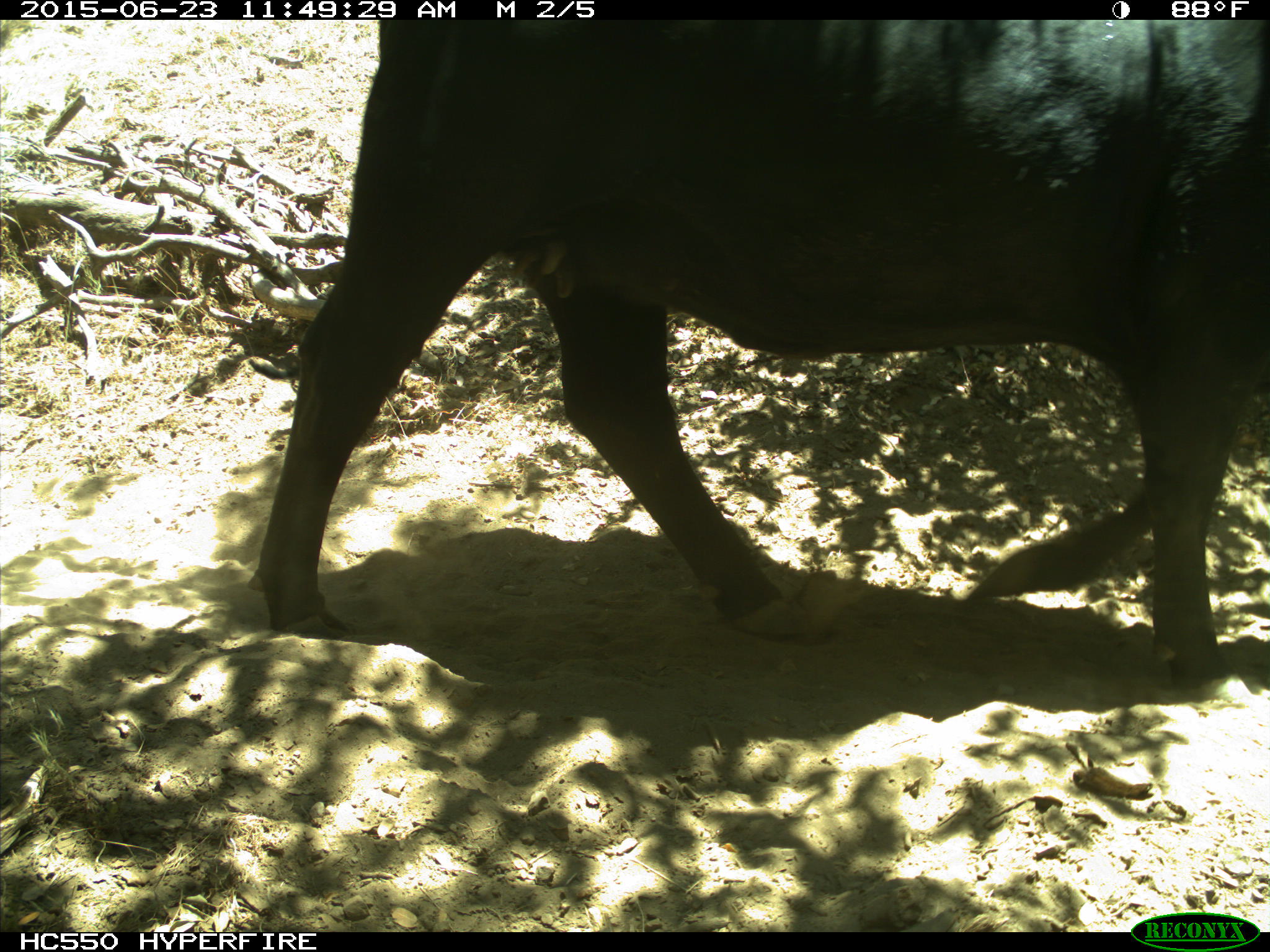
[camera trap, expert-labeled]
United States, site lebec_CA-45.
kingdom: Animalia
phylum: Chordata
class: Mammalia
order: Artiodactyla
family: Bovidae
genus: Bos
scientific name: Bos taurus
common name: domestic cow